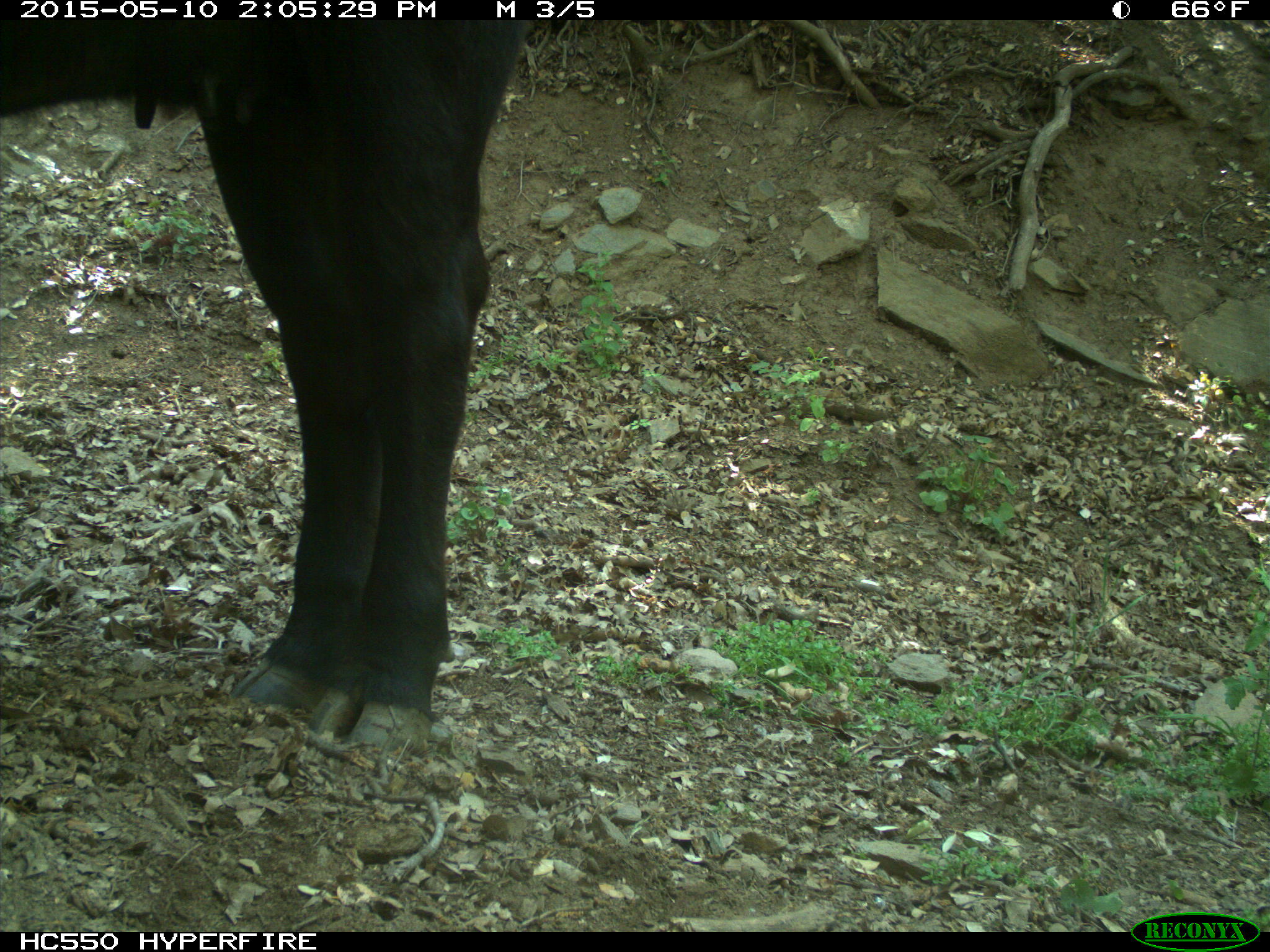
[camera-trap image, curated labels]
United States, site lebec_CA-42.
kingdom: Animalia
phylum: Chordata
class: Mammalia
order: Artiodactyla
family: Bovidae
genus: Bos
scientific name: Bos taurus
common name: domestic cow